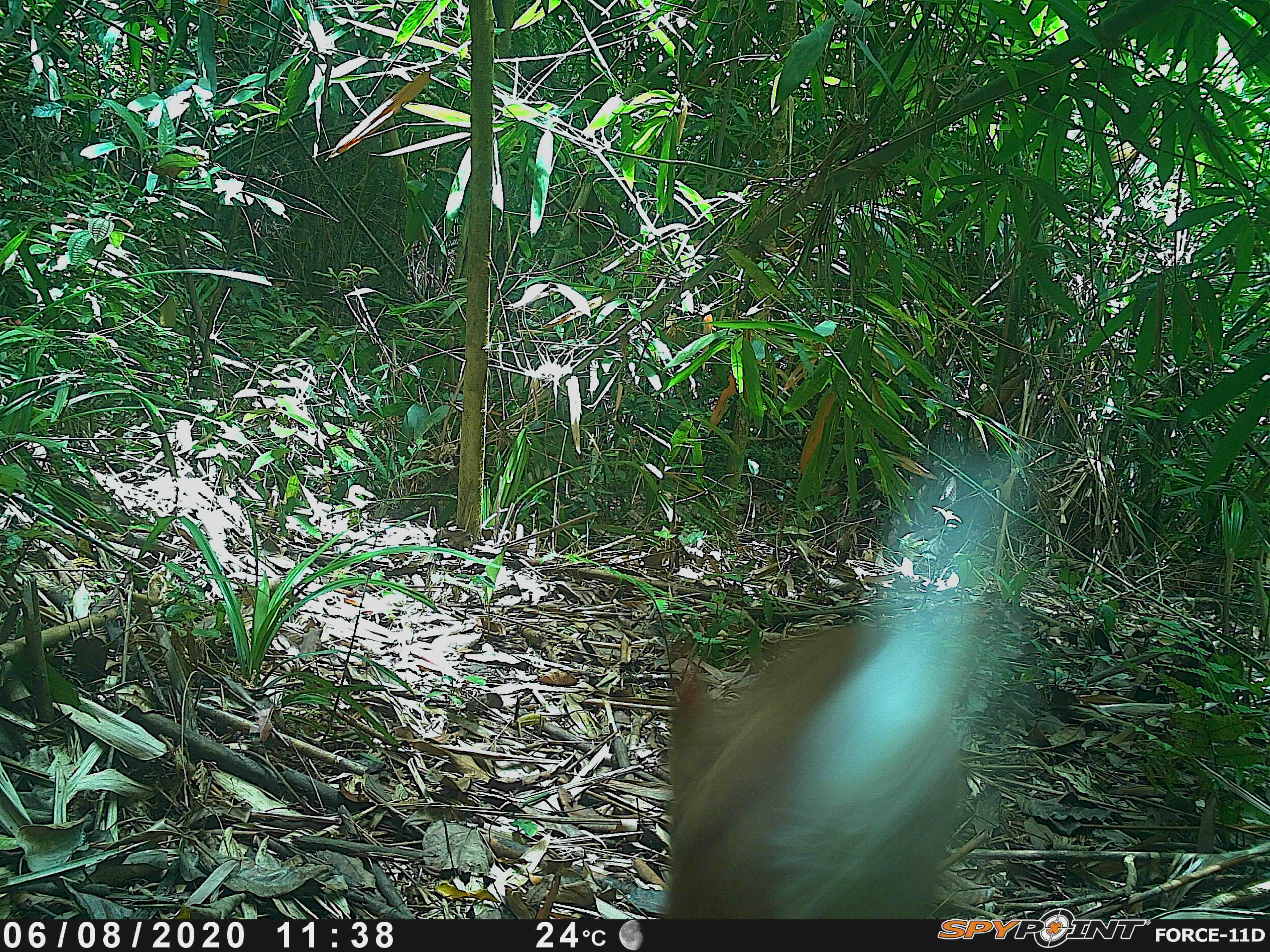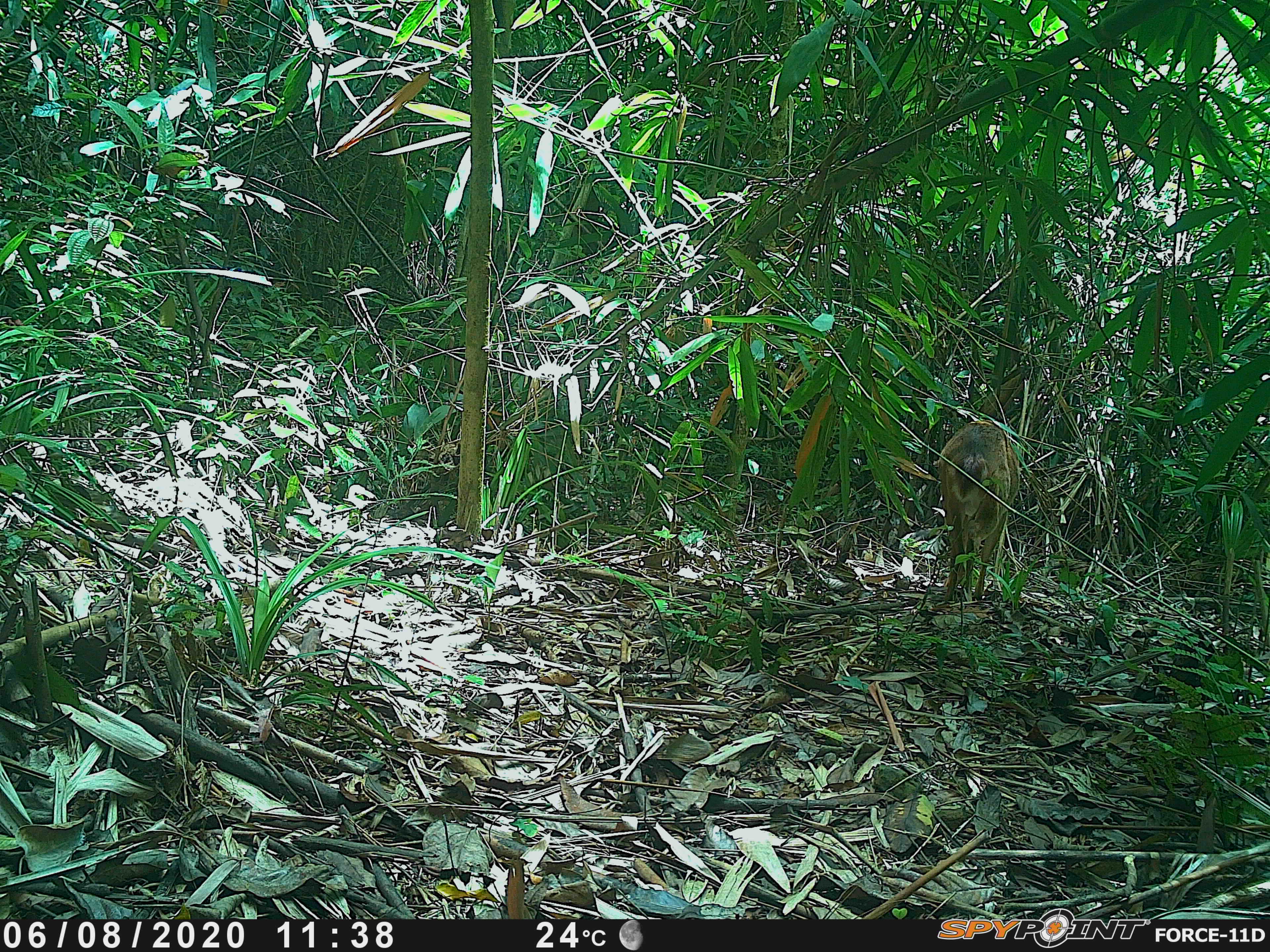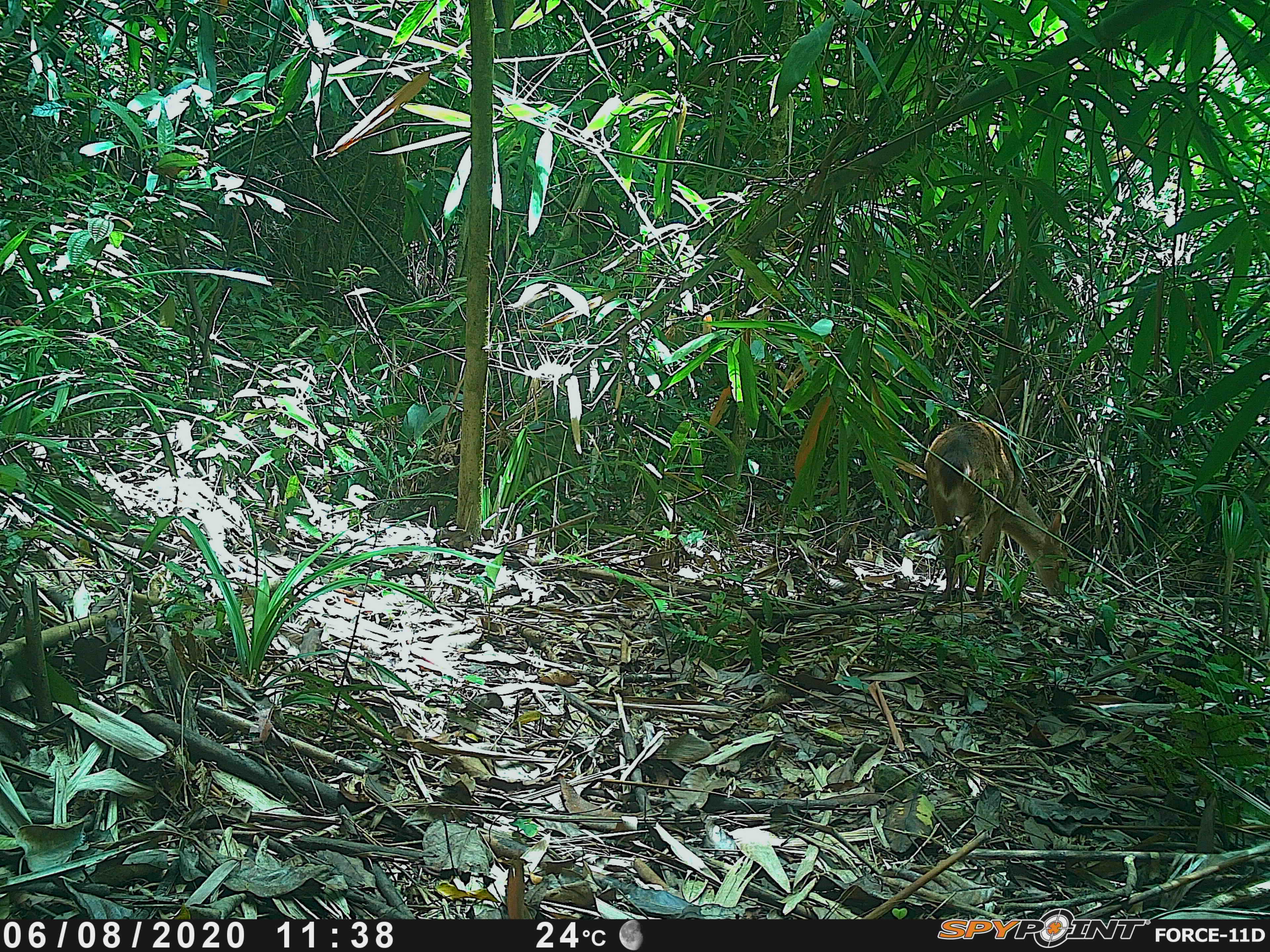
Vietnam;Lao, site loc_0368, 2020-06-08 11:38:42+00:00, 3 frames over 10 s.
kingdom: Animalia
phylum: Chordata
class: Mammalia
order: Artiodactyla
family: Cervidae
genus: Muntiacus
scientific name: Muntiacus vuquangensis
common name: large-antlered muntjac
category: large antlered muntjac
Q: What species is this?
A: Large antlered muntjac (large-antlered muntjac) (Muntiacus vuquangensis).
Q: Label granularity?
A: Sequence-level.